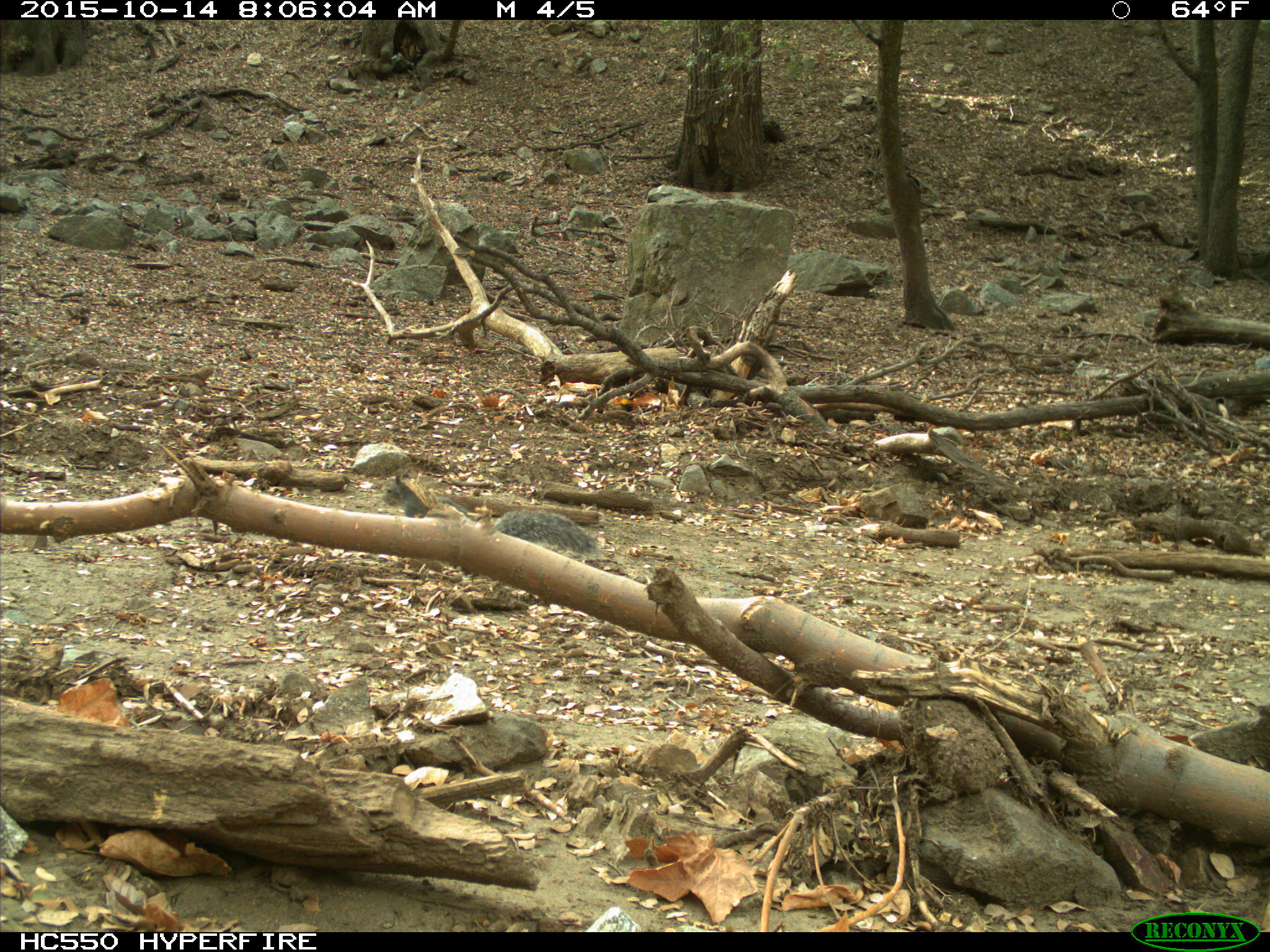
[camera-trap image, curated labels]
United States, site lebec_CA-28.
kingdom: Animalia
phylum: Chordata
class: Mammalia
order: Rodentia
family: Sciuridae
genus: Sciurus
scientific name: Sciurus carolinensis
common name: eastern gray squirrel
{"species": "Sciurus carolinensis (eastern gray squirrel)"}